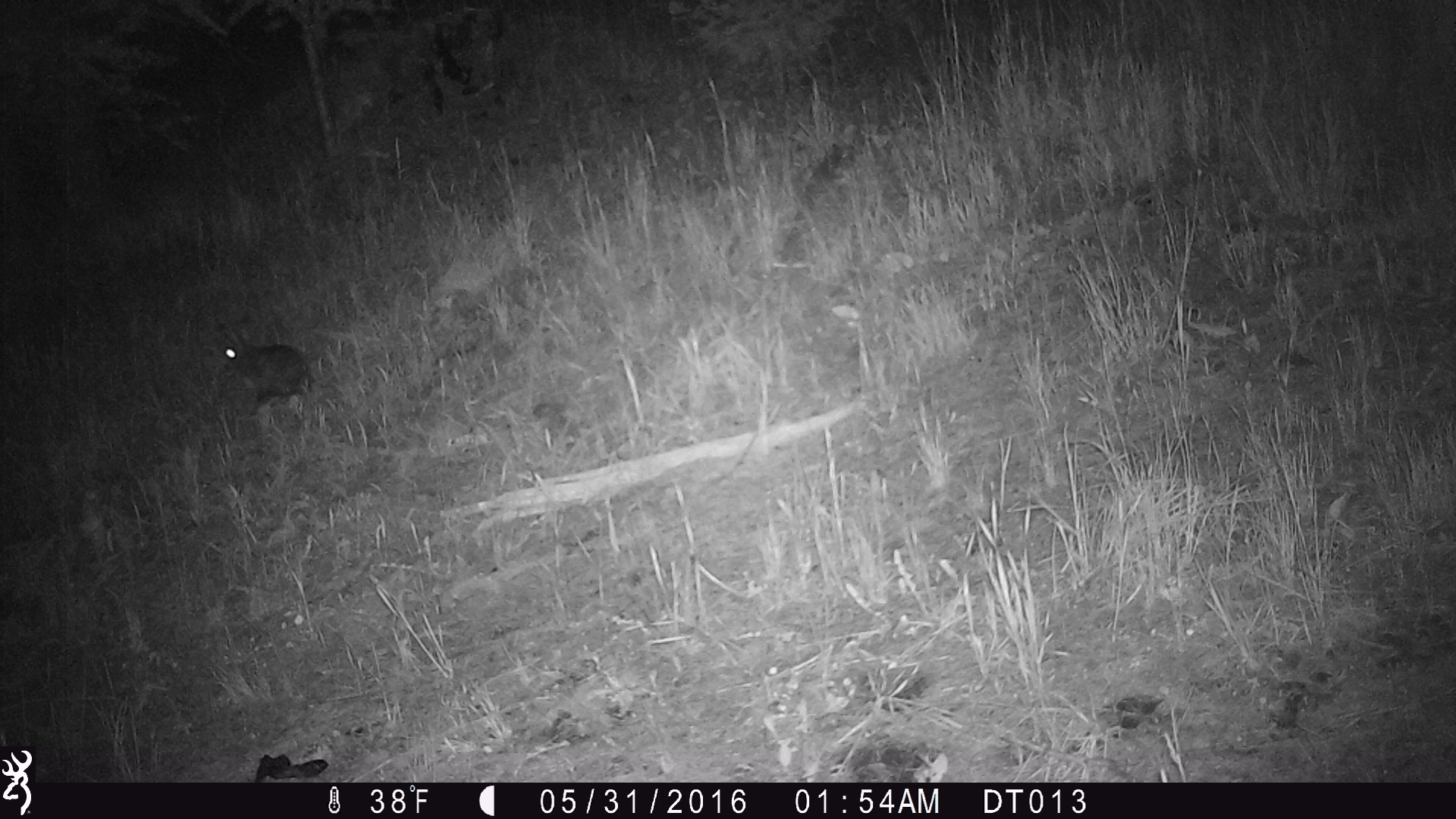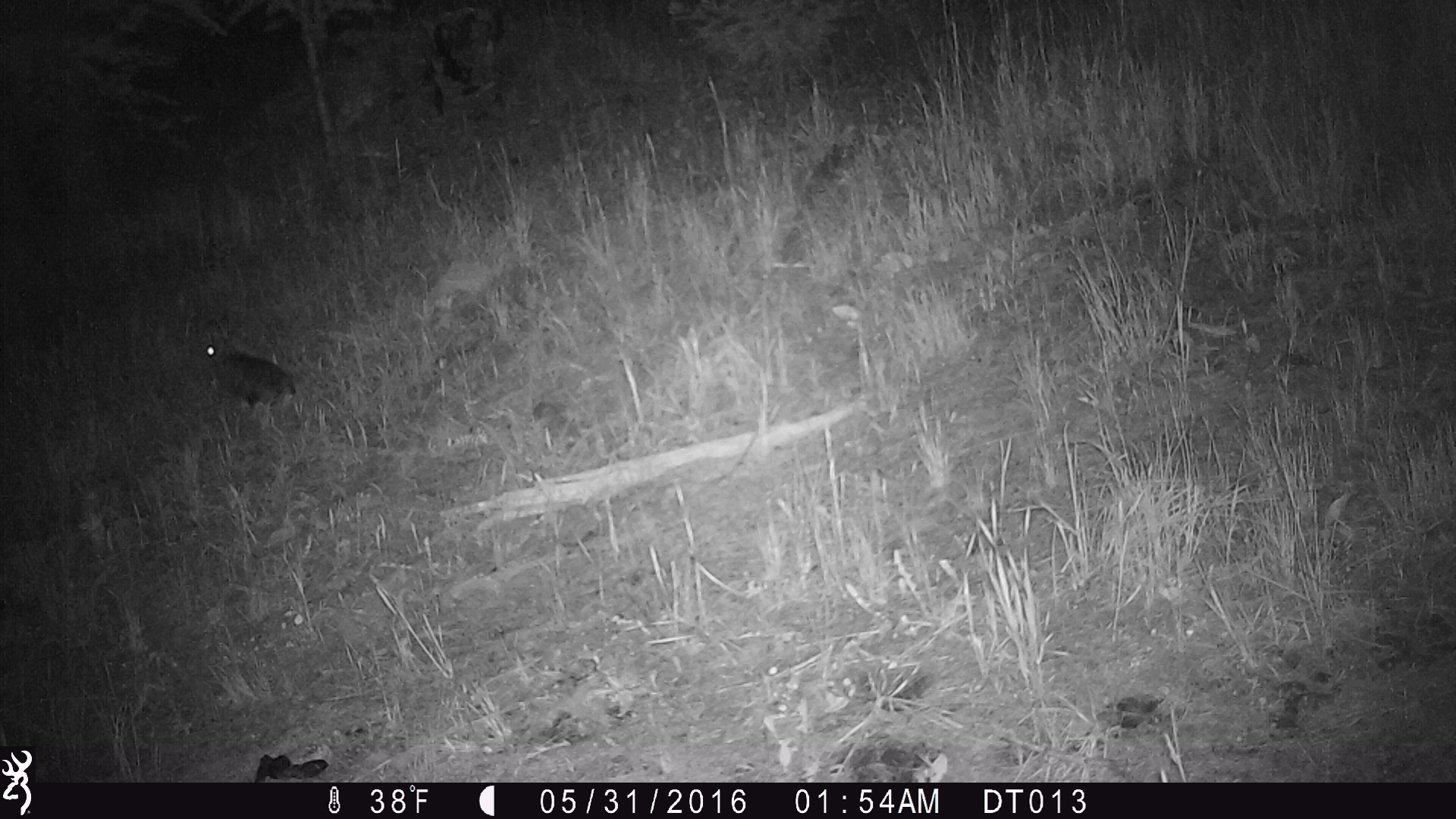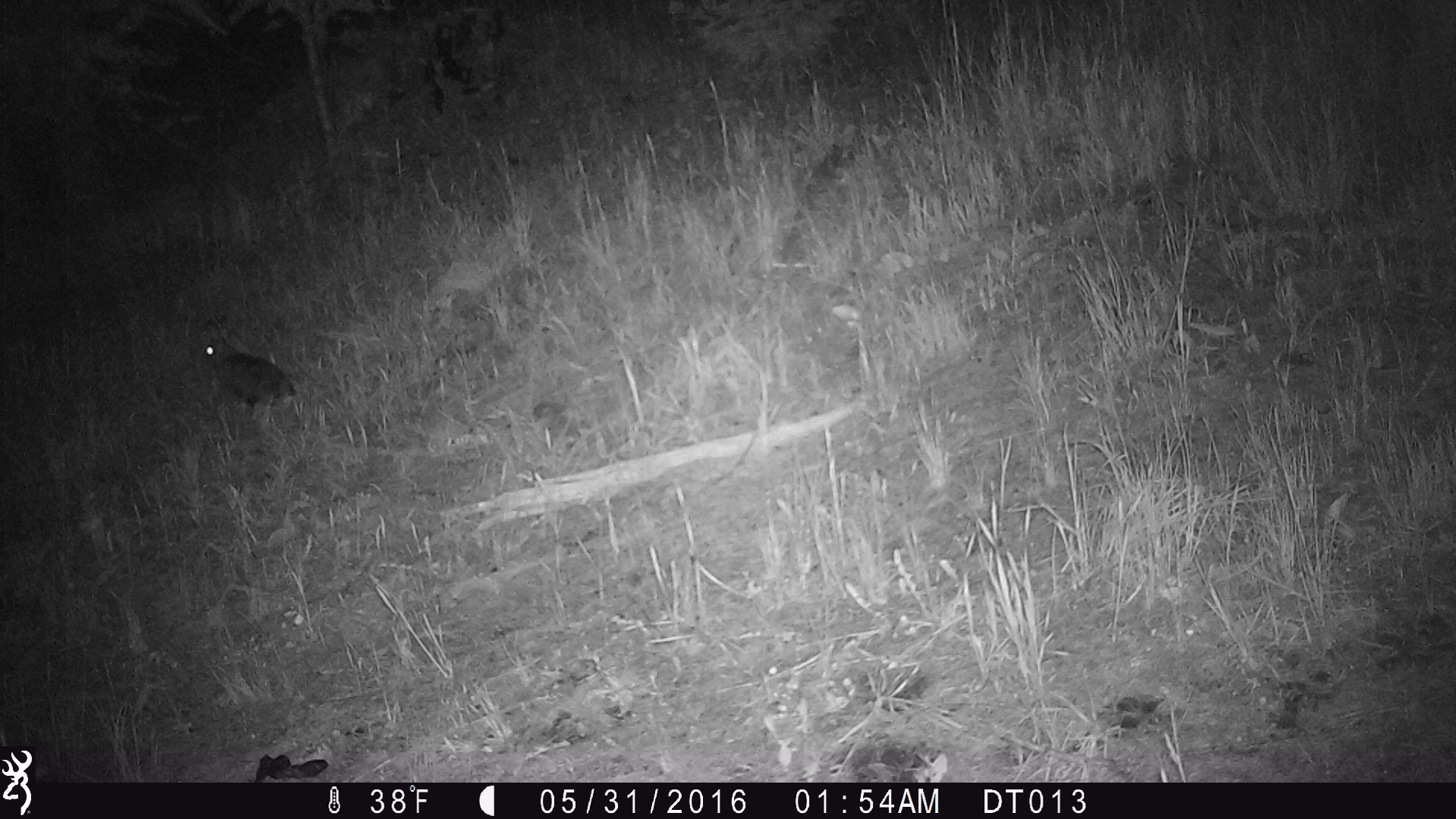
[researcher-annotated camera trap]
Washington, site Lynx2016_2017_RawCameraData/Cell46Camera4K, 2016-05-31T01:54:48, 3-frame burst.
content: unidentified animal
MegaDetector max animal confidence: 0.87